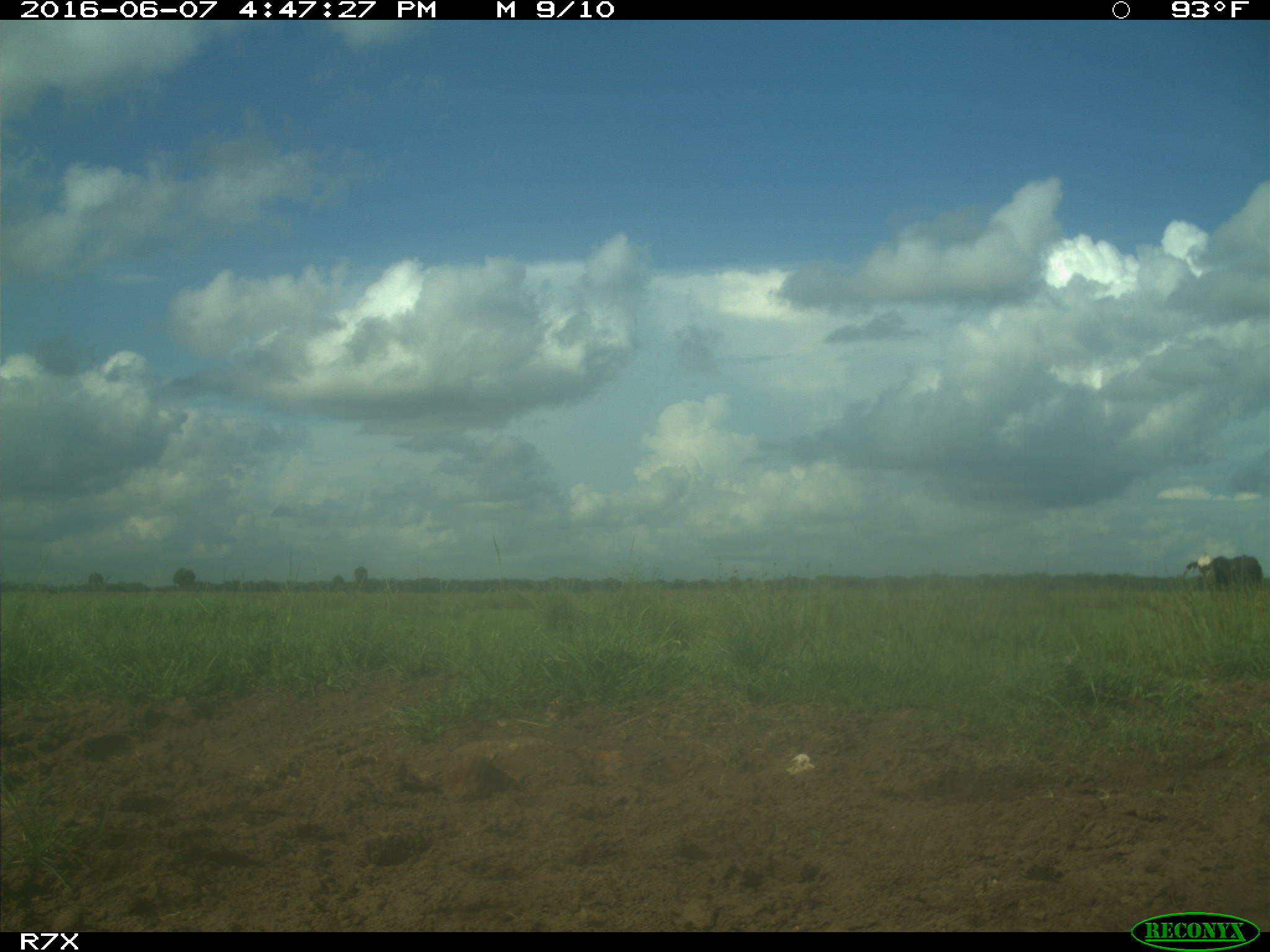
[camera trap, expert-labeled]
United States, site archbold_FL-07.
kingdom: Animalia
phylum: Chordata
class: Mammalia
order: Artiodactyla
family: Bovidae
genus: Bos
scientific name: Bos taurus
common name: domestic cow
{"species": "Bos taurus (domestic cow)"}